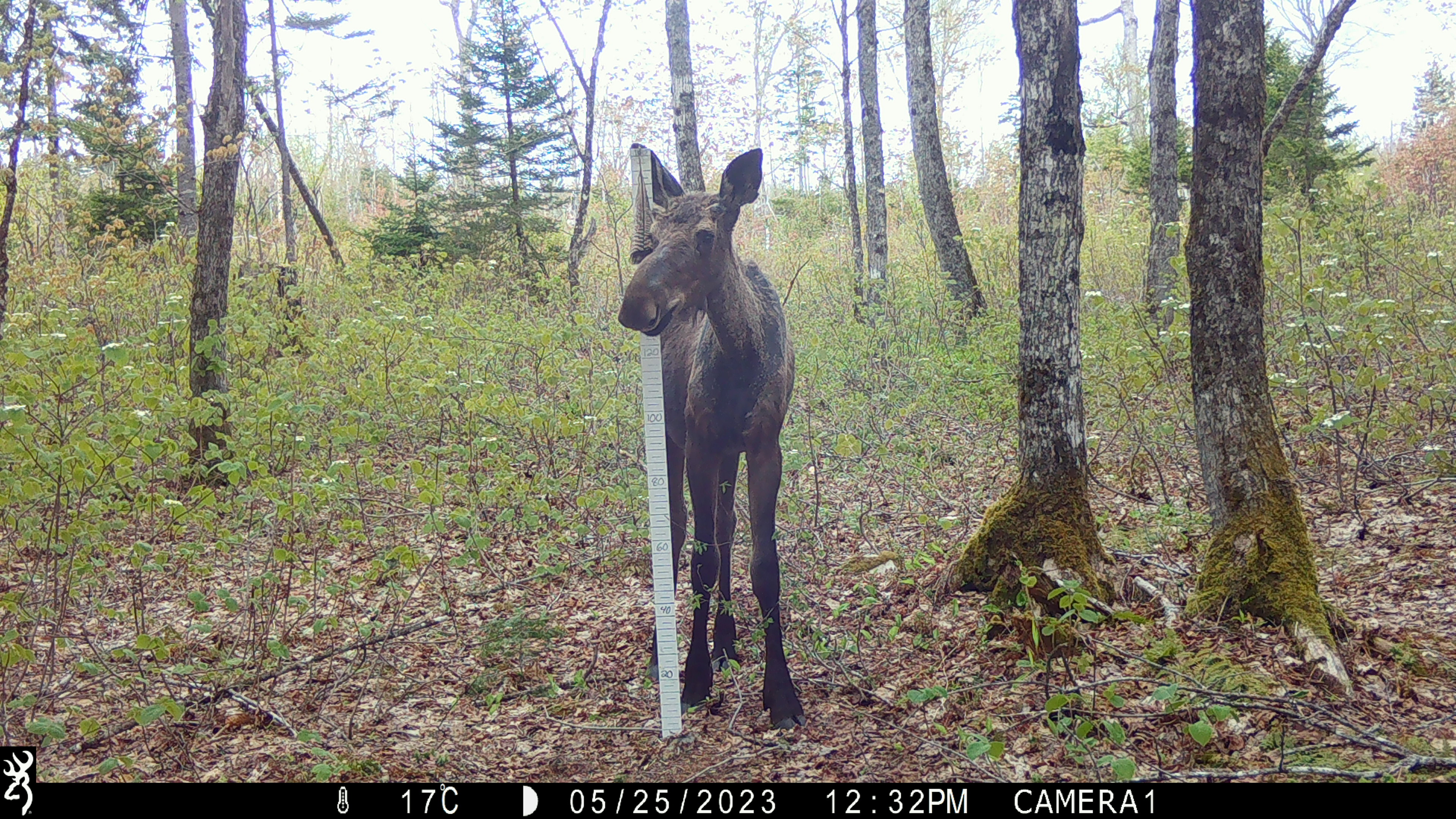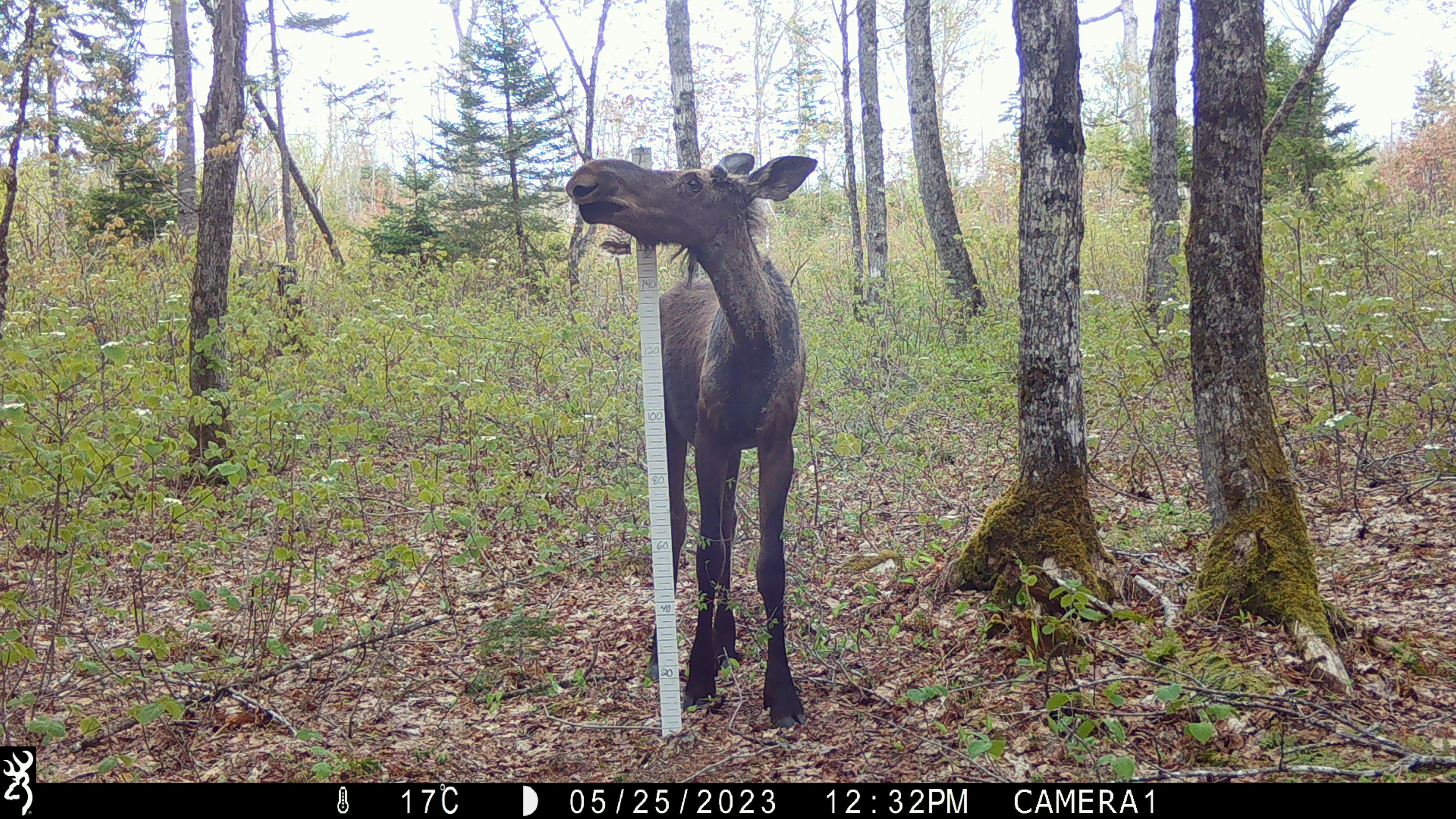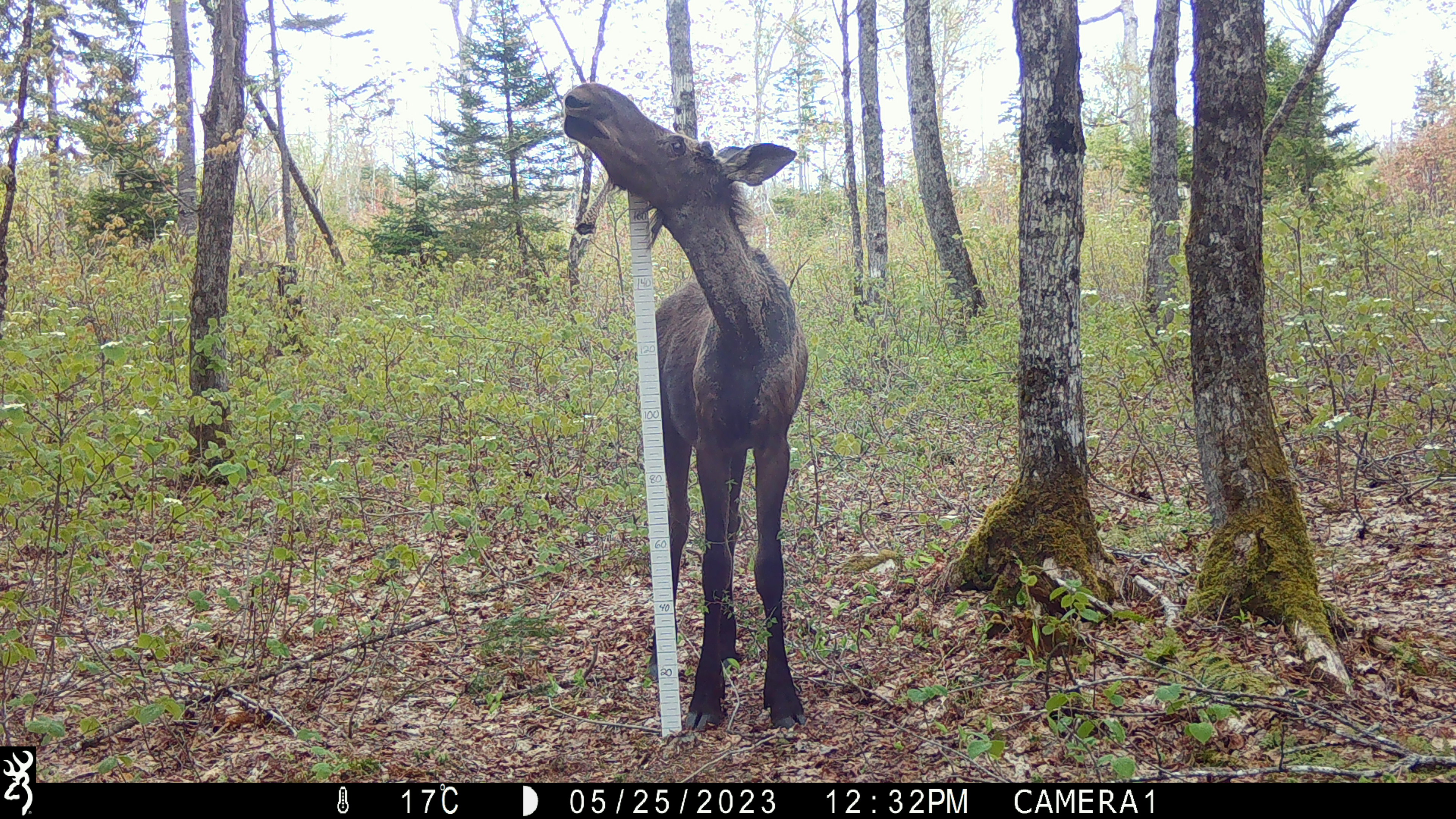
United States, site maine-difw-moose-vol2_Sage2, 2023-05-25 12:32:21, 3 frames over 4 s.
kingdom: Animalia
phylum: Chordata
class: Mammalia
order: Artiodactyla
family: Cervidae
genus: Alces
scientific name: Alces alces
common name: moose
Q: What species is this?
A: Moose (Alces alces).